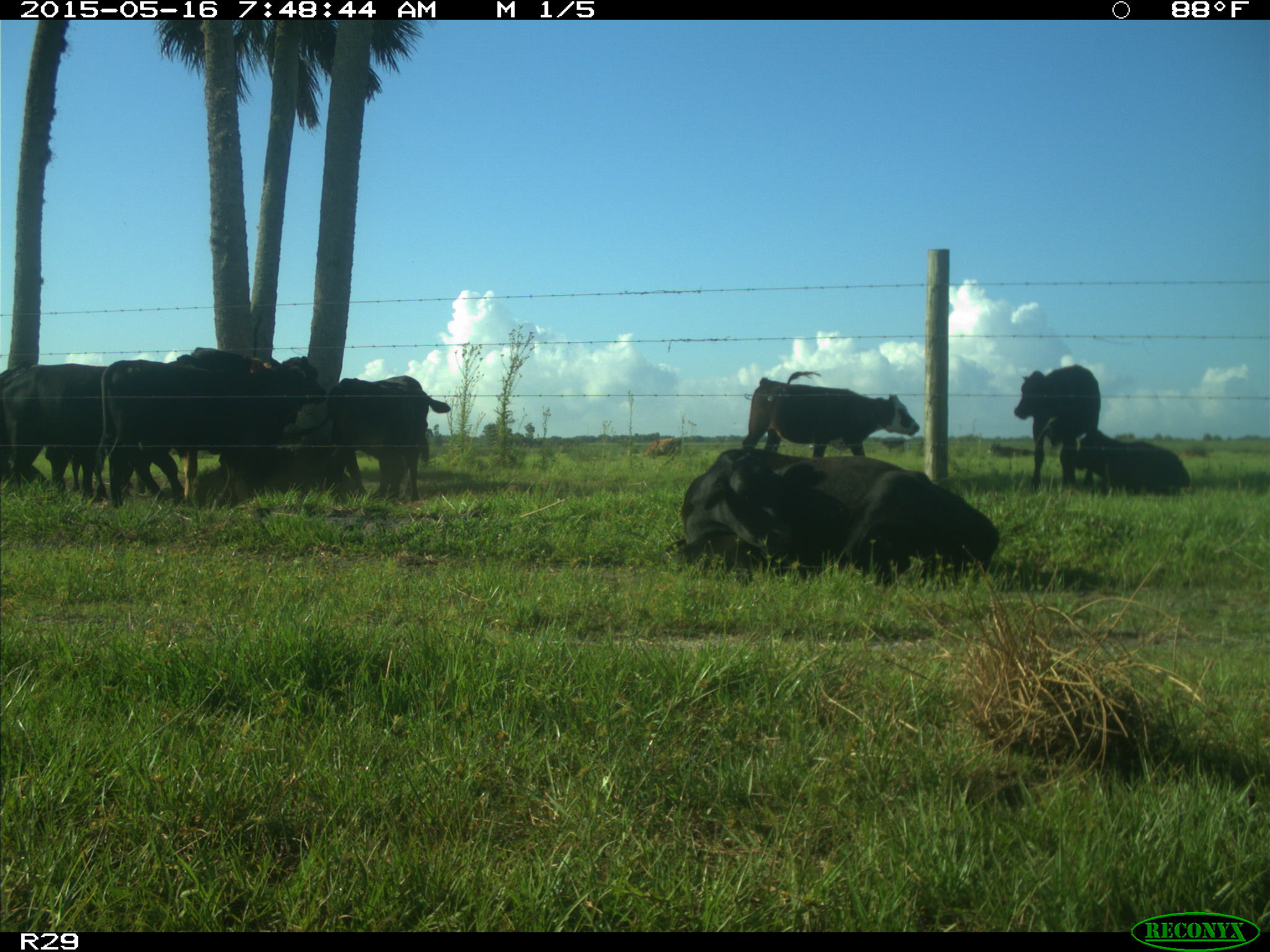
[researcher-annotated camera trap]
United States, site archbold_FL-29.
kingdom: Animalia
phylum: Chordata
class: Mammalia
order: Artiodactyla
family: Bovidae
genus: Bos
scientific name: Bos taurus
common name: domestic cow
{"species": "Bos taurus (domestic cow)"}